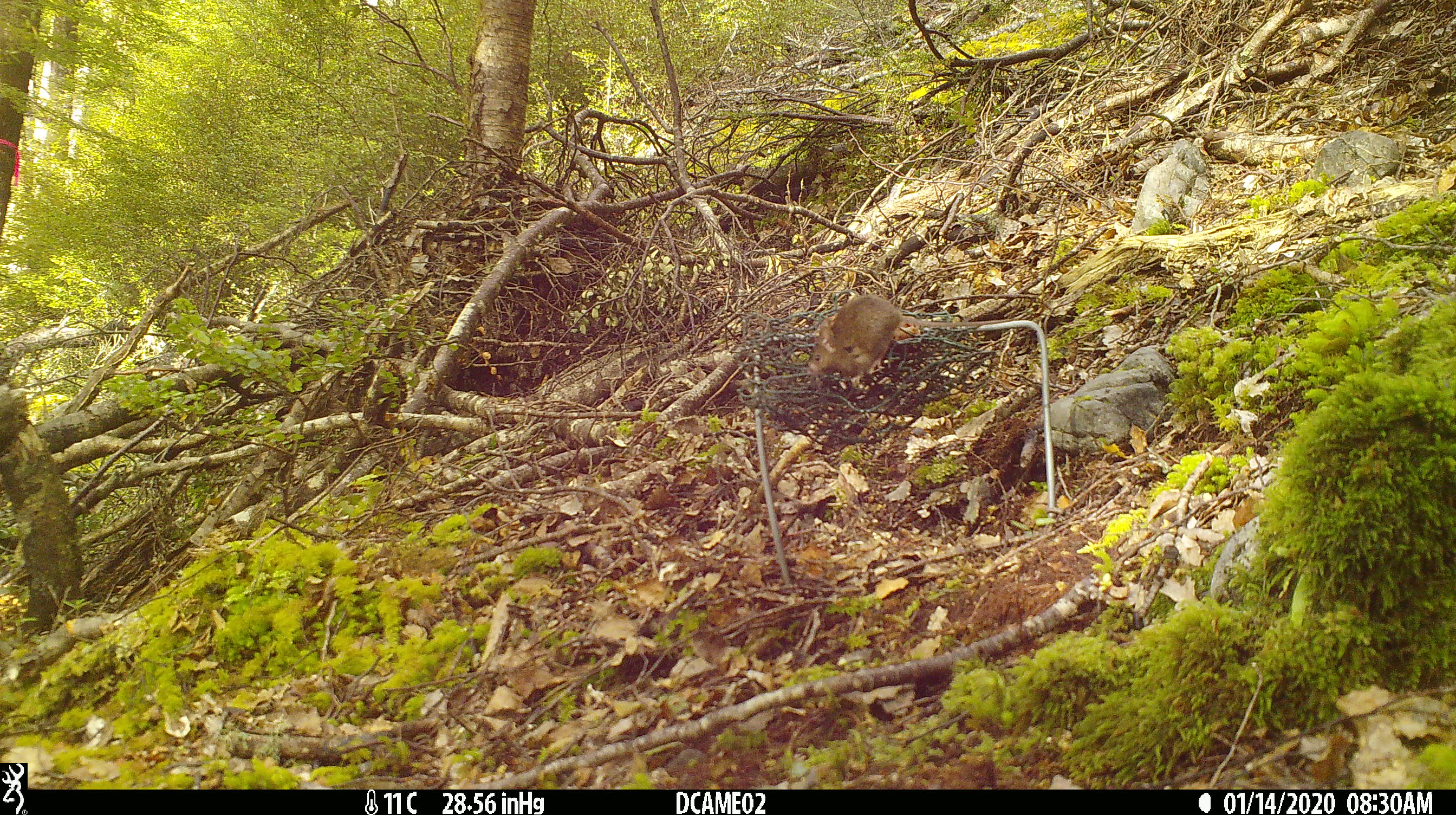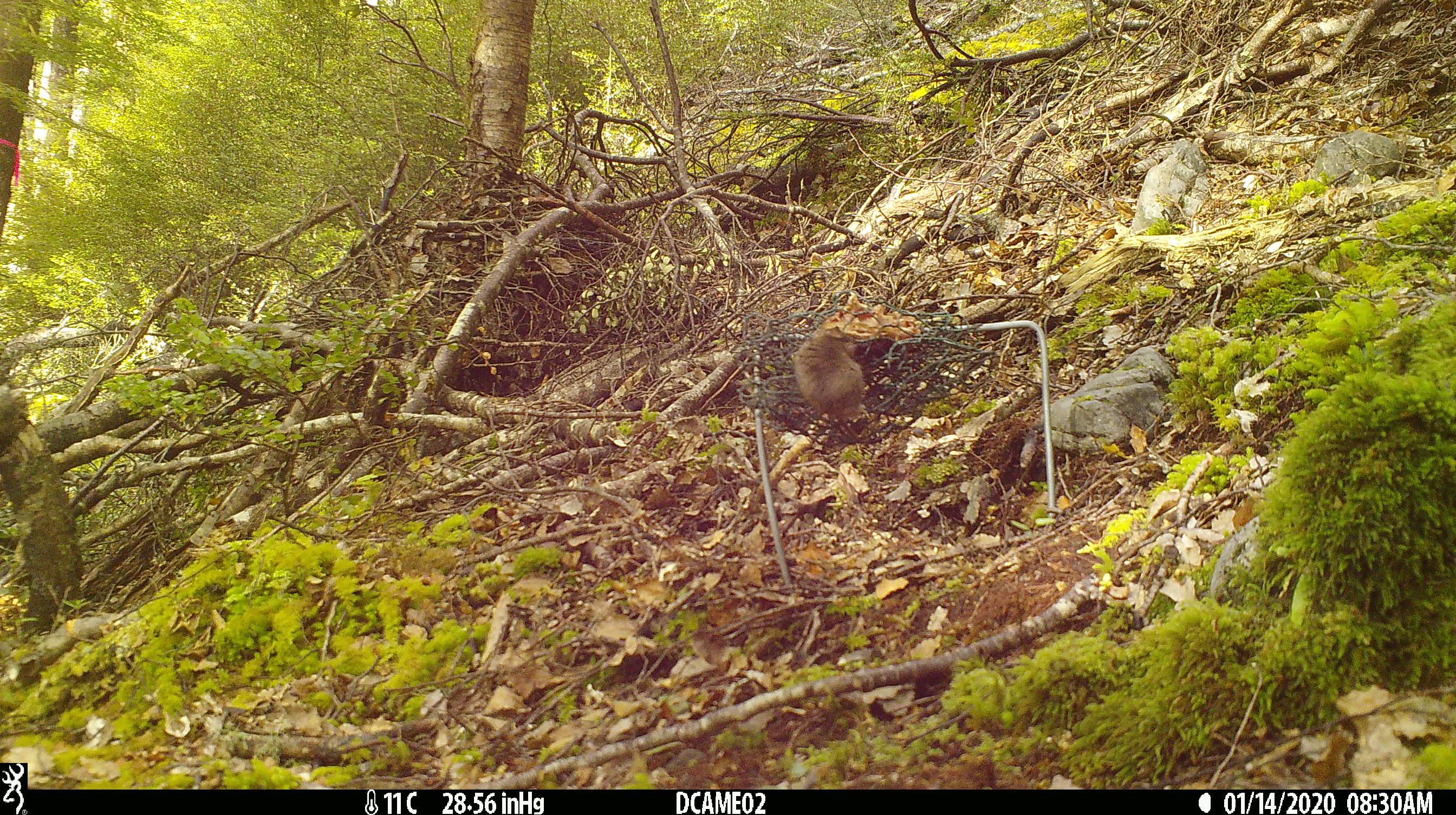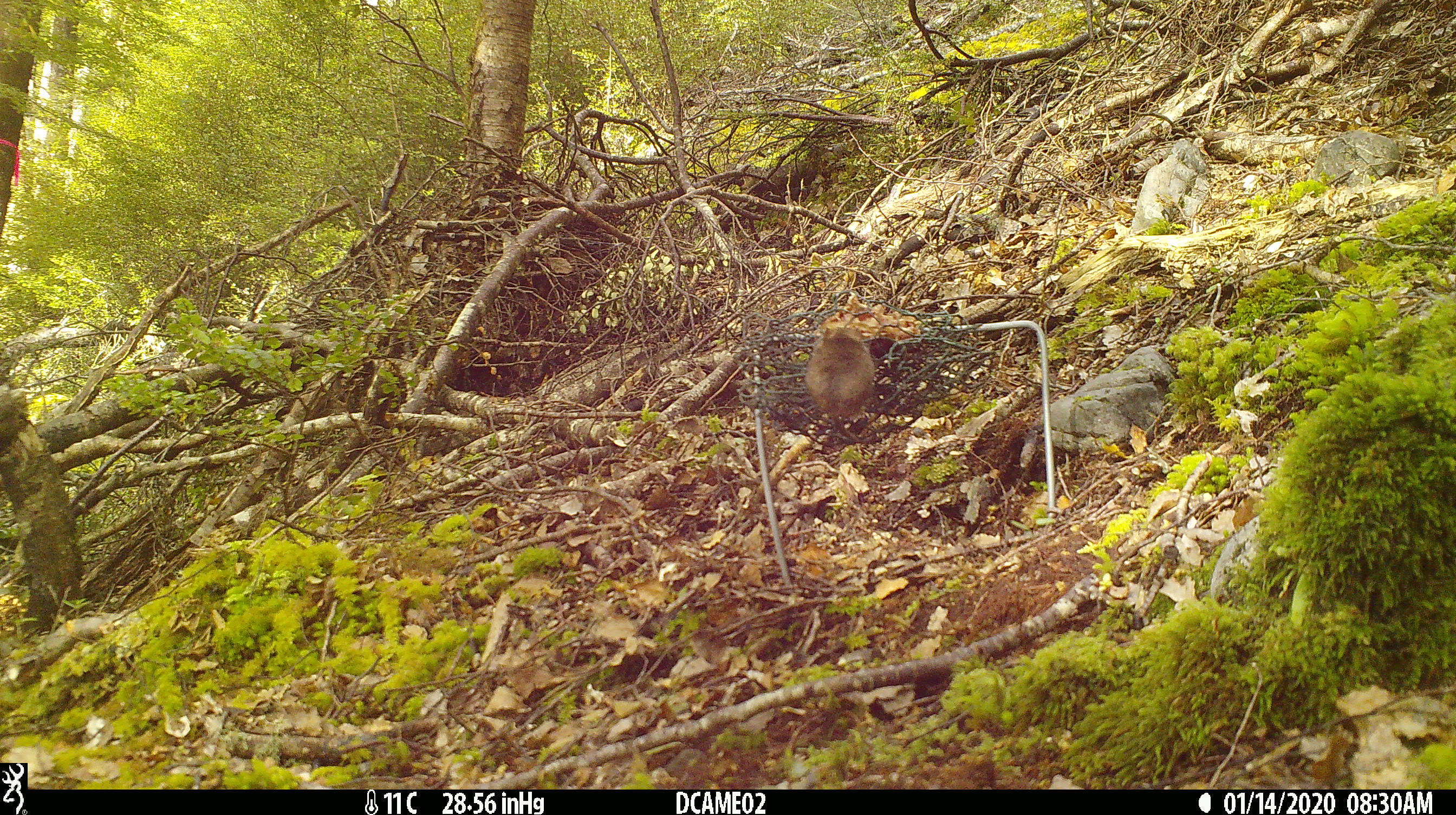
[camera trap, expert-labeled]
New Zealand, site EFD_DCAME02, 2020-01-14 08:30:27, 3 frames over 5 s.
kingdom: Animalia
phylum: Chordata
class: Mammalia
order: Rodentia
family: Muridae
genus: Mus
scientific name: Mus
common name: mouse